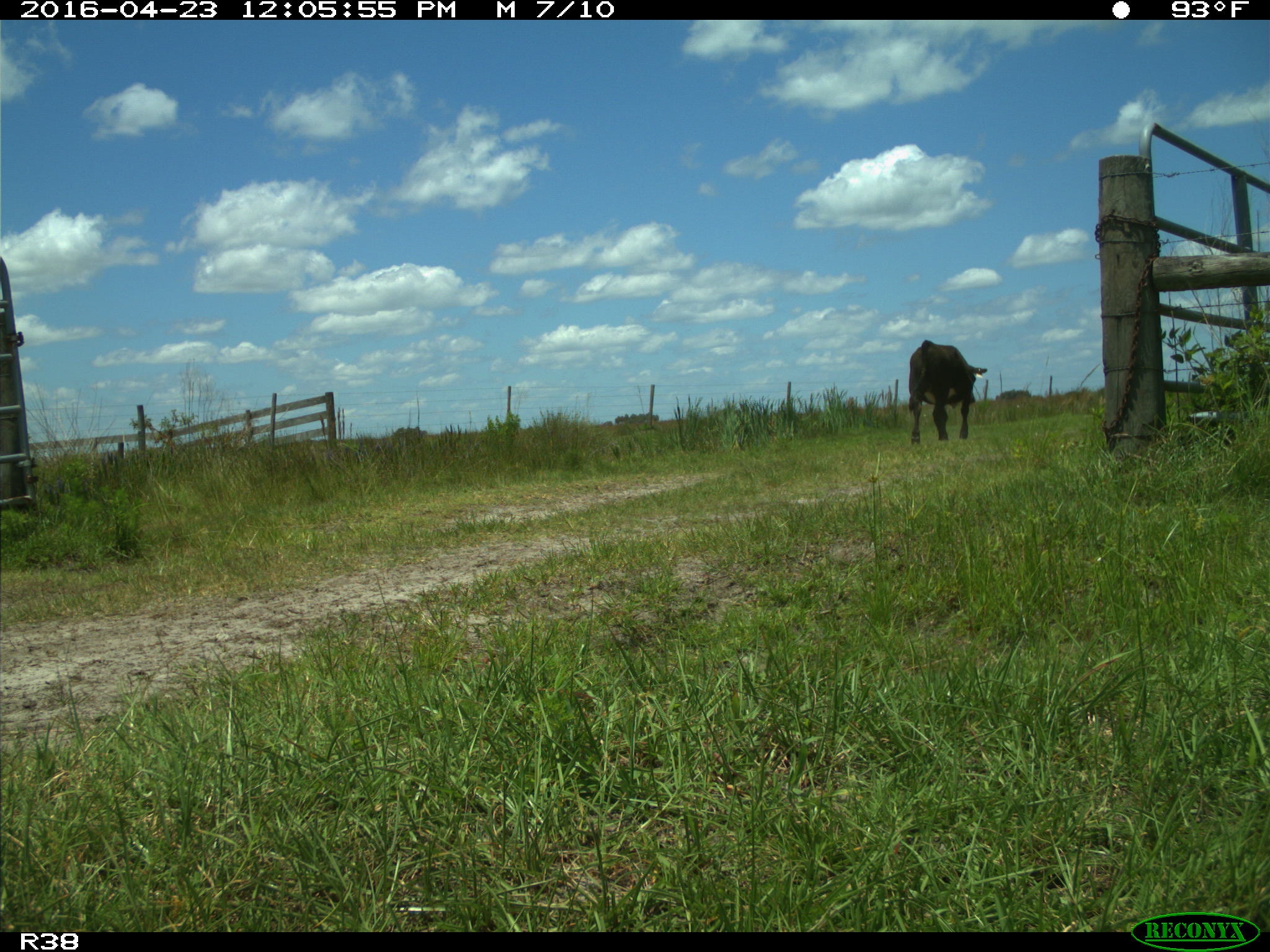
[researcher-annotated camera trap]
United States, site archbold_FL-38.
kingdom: Animalia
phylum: Chordata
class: Mammalia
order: Artiodactyla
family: Bovidae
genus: Bos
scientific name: Bos taurus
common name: domestic cow